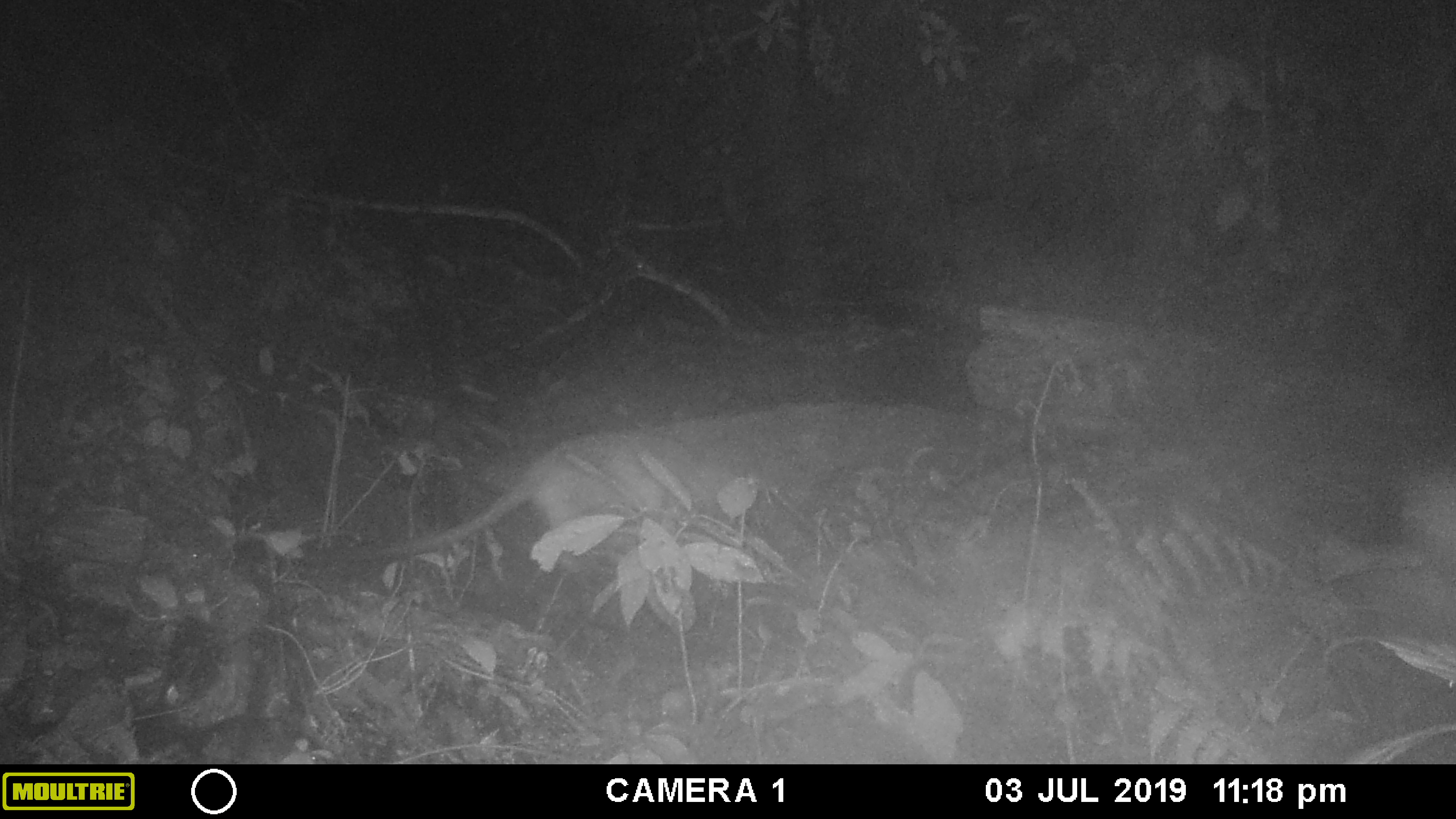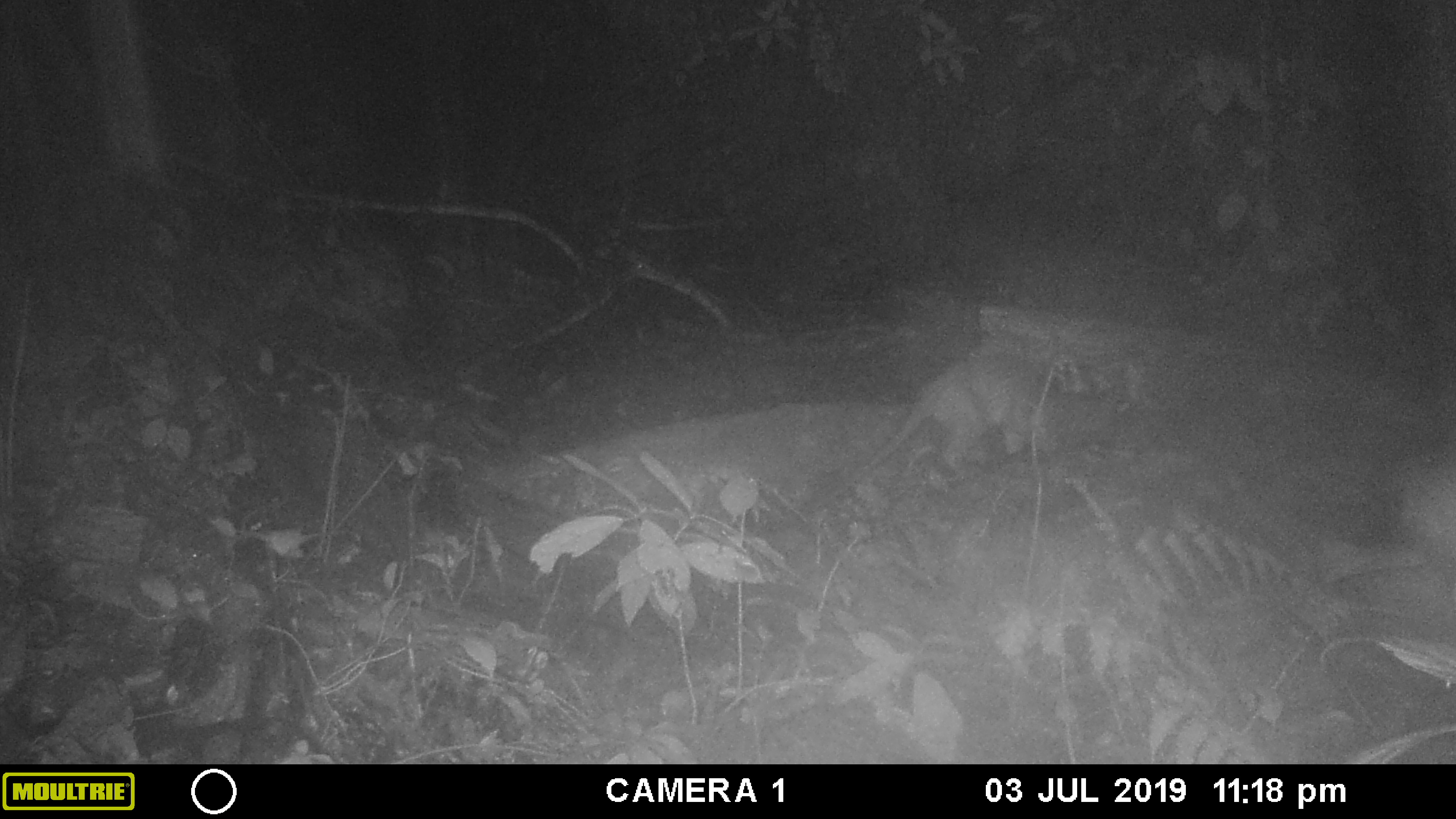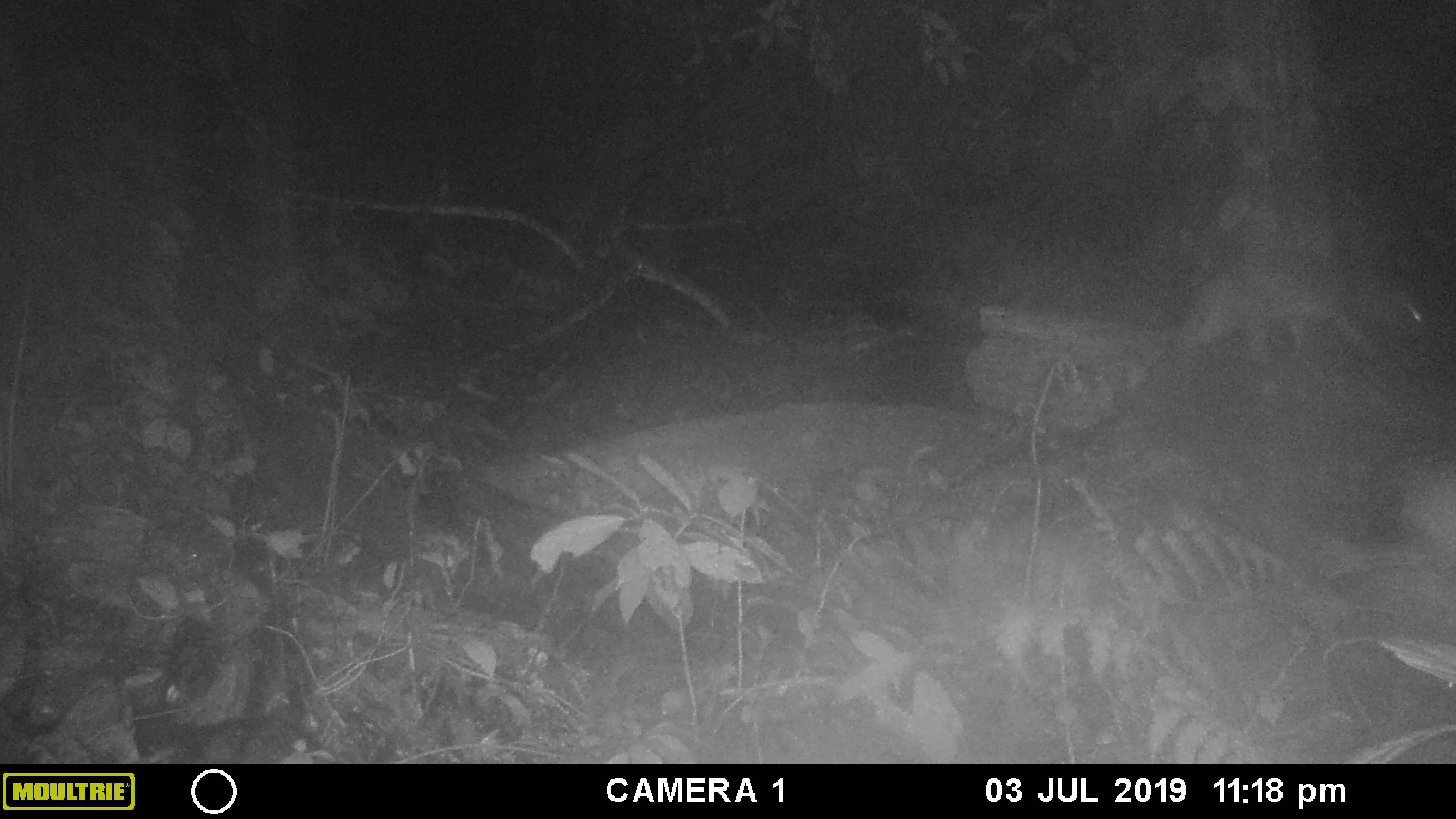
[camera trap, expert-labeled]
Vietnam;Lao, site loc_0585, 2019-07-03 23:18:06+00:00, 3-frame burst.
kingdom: Animalia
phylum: Chordata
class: Mammalia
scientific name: Mammalia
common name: mammal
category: unidentified small mammal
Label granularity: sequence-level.